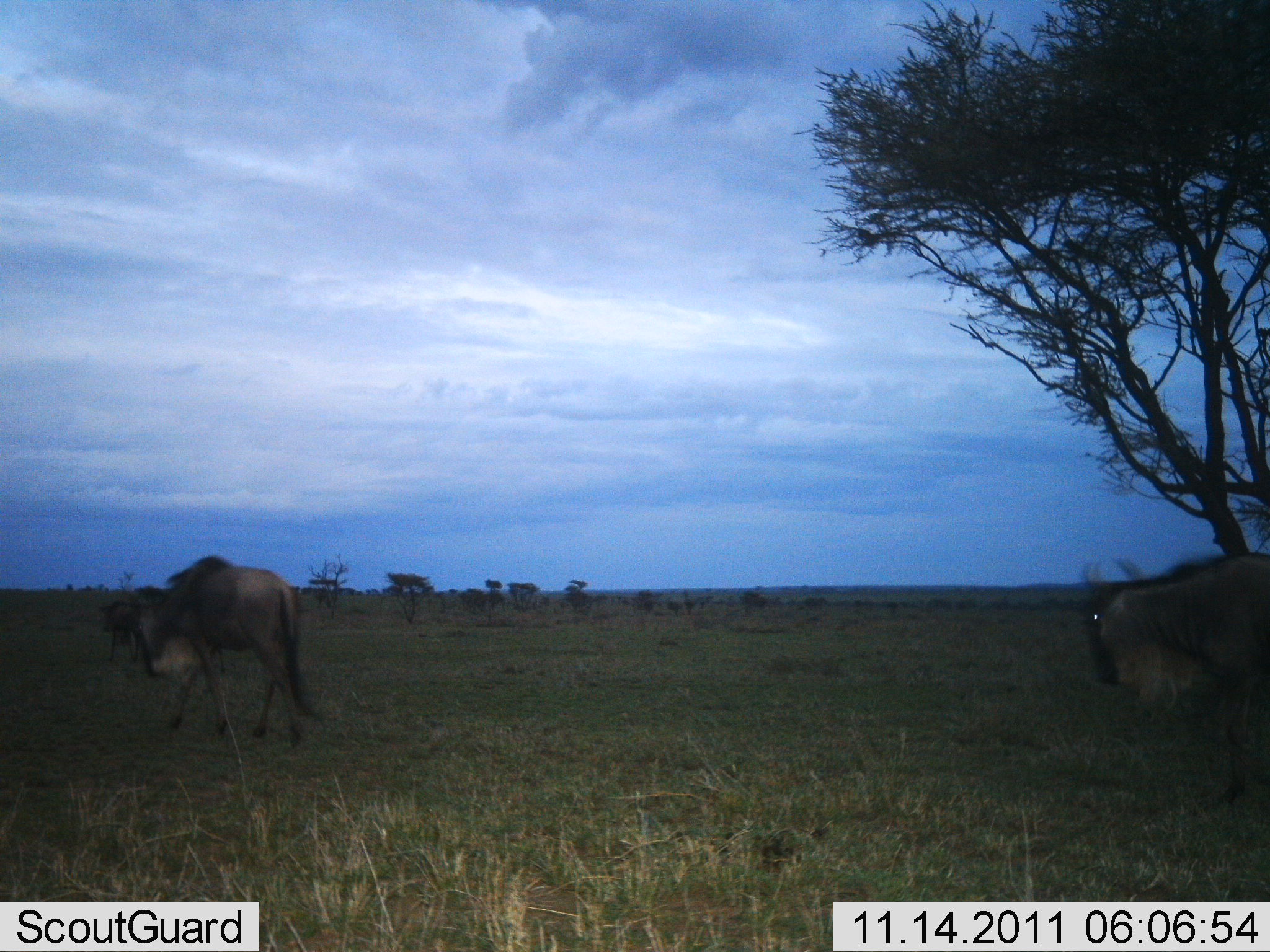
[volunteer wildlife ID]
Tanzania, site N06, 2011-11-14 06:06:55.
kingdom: Animalia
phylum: Chordata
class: Mammalia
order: Artiodactyla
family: Bovidae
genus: Connochaetes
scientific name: Connochaetes taurinus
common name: blue wildebeest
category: wildebeest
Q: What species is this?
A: Wildebeest (blue wildebeest) (Connochaetes taurinus).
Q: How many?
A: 2.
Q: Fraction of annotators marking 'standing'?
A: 0%.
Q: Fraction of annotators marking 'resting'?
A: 0%.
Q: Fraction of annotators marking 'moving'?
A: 100%.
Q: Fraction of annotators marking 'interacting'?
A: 0%.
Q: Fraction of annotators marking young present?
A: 0%.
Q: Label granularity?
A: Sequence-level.